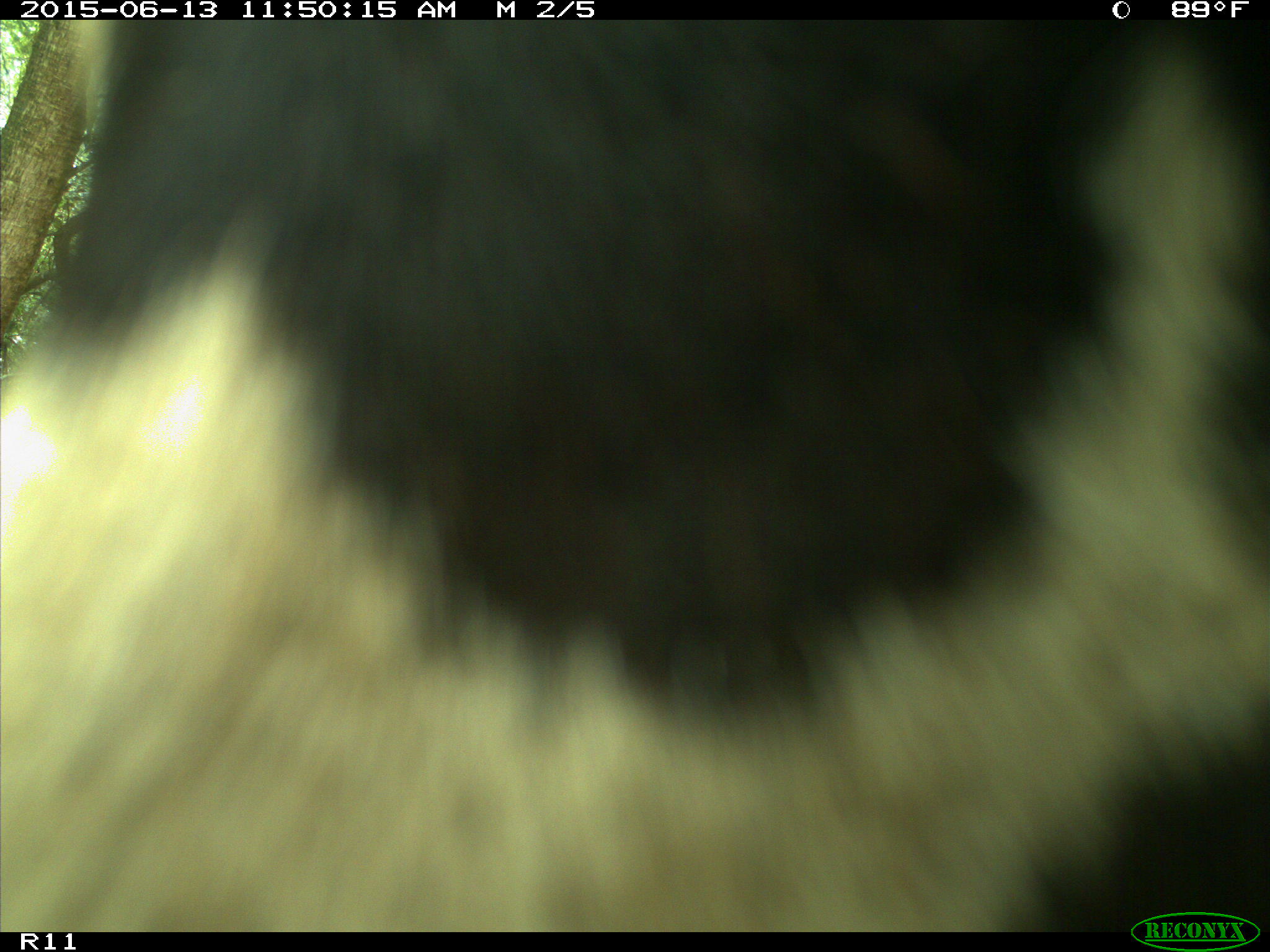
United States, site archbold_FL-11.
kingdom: Animalia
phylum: Chordata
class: Mammalia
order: Artiodactyla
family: Bovidae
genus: Bos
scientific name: Bos taurus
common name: domestic cow